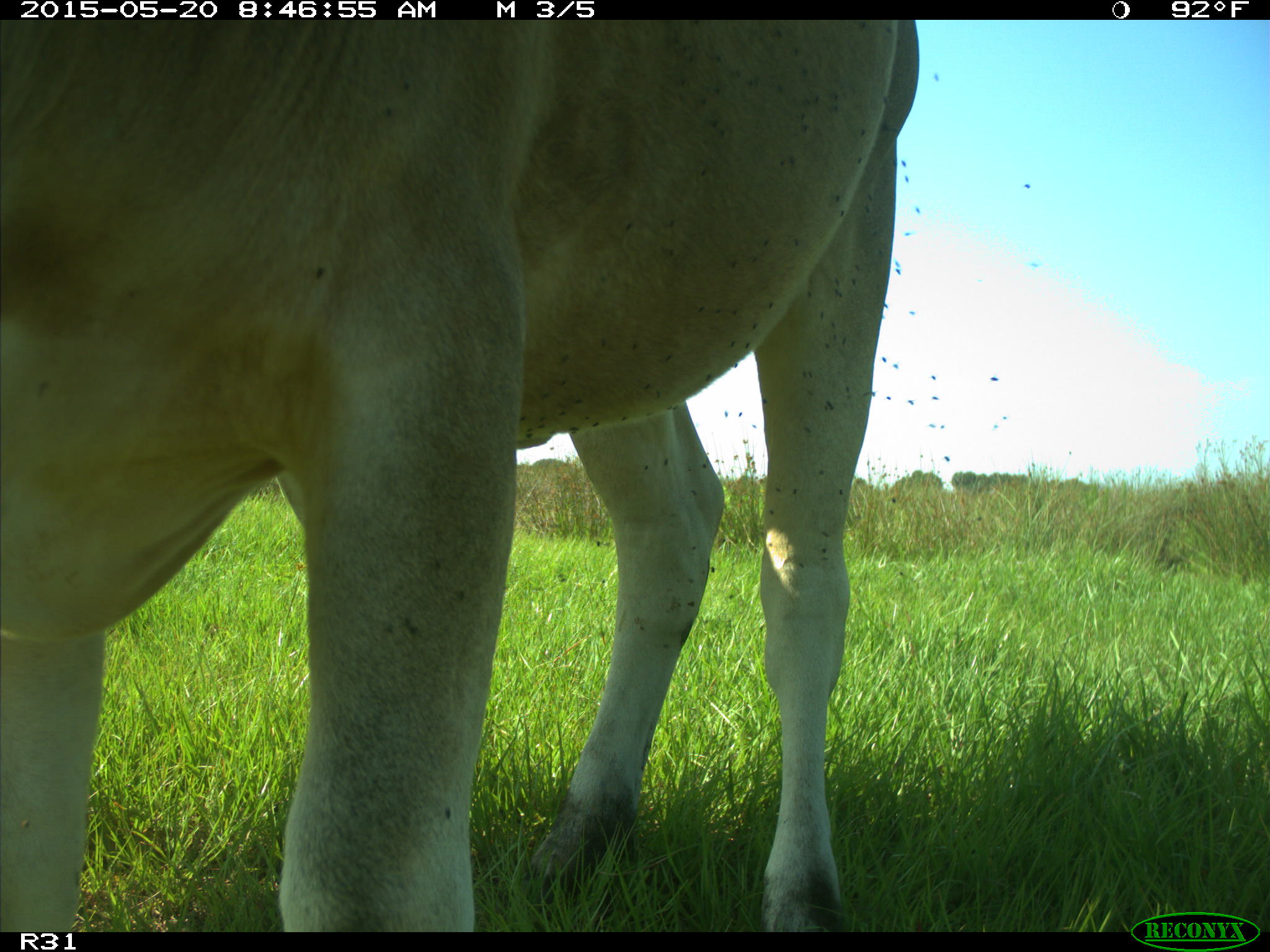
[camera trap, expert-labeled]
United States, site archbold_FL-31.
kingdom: Animalia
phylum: Chordata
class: Mammalia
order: Artiodactyla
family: Bovidae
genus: Bos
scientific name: Bos taurus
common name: domestic cow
Bos taurus (domestic cow).